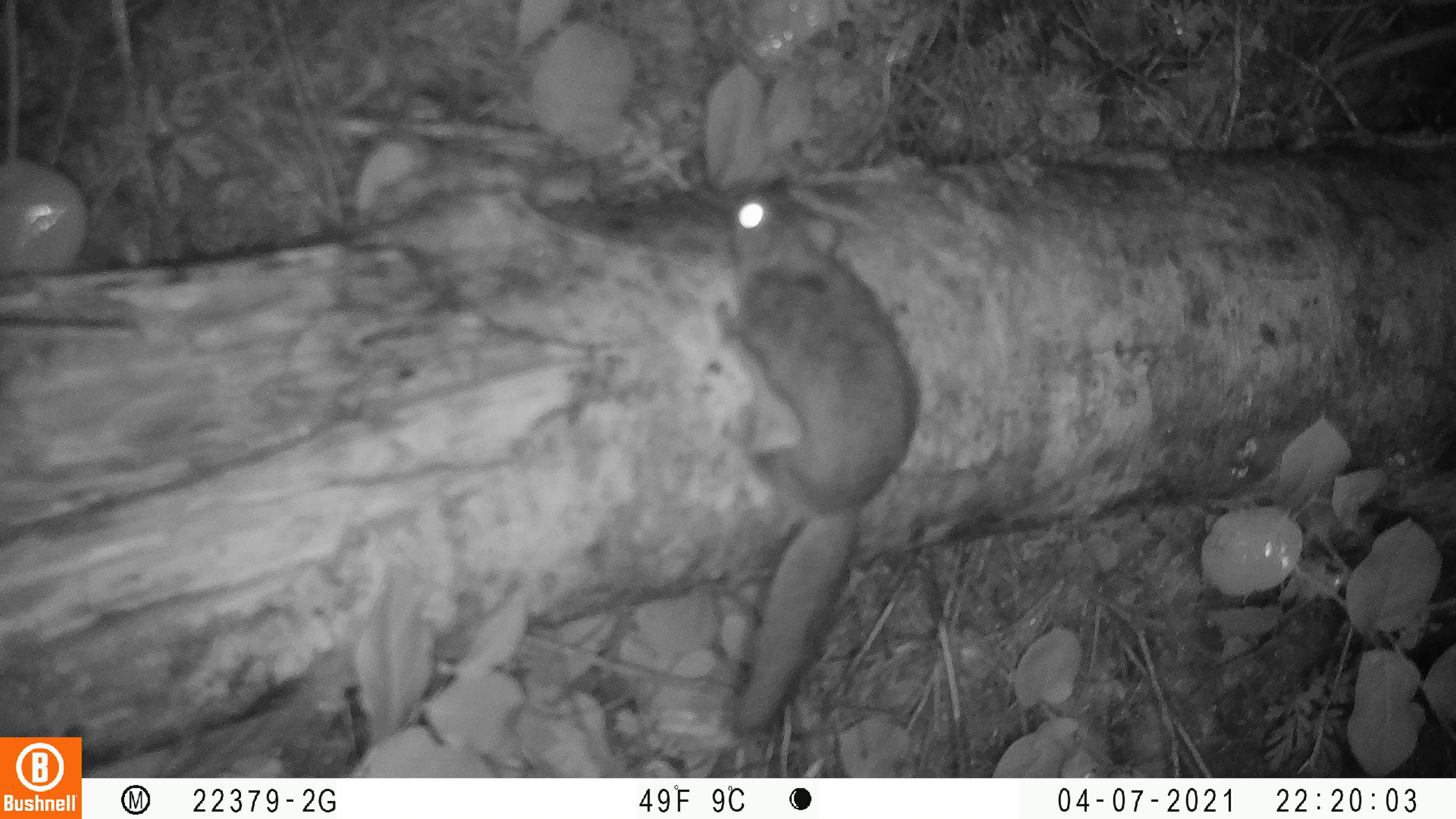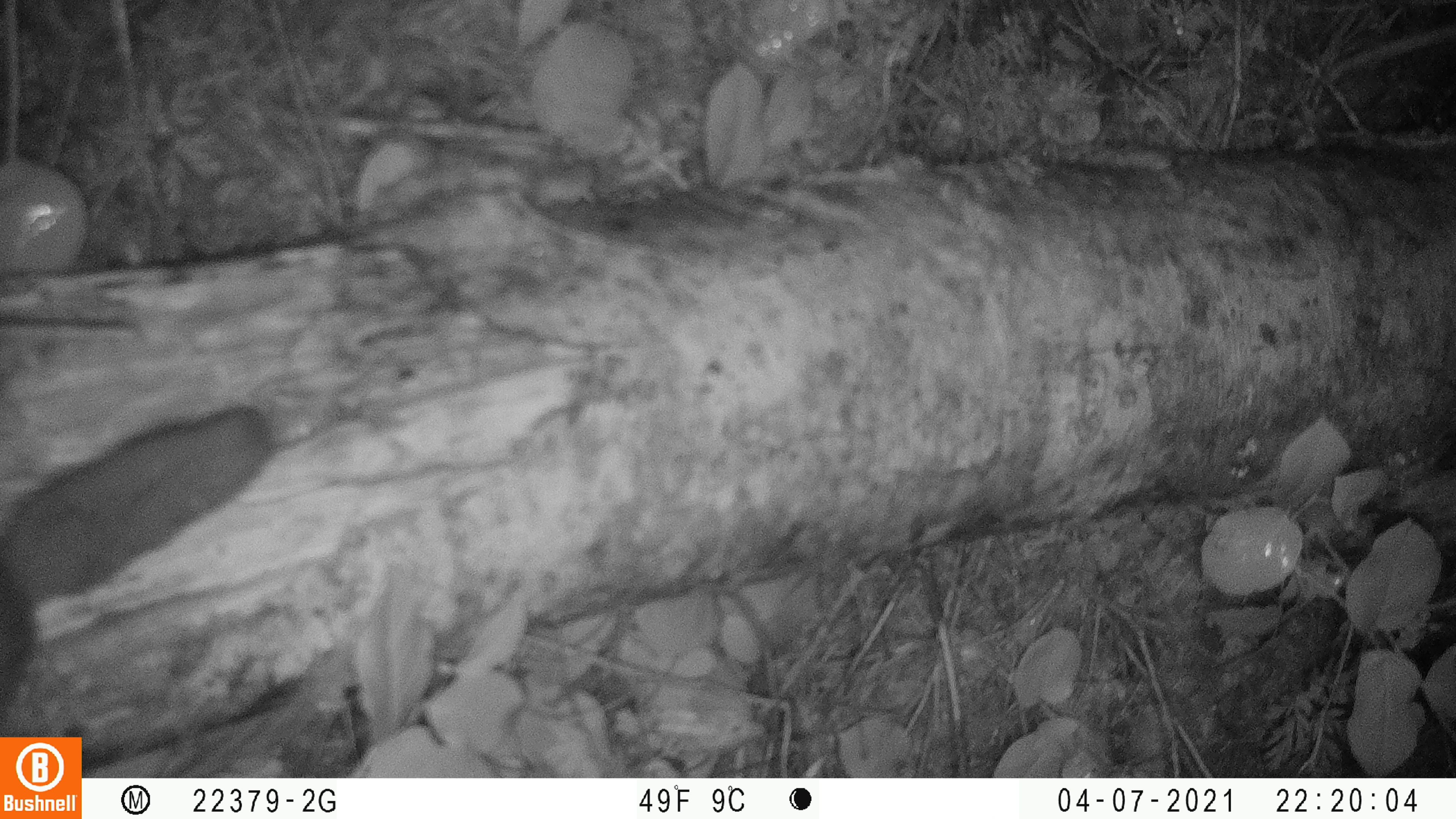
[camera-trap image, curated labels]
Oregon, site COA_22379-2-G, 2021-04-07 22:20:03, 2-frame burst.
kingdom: Animalia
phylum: Chordata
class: Mammalia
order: Rodentia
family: Sciuridae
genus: Glaucomys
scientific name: Glaucomys oregonensis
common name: humboldt's flying squirrel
Humboldt's flying squirrel (Glaucomys oregonensis).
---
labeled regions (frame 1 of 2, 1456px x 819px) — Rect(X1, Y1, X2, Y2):
humboldt's flying squirrel: Rect(652, 158, 933, 745)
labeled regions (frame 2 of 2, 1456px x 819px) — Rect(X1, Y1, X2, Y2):
humboldt's flying squirrel: Rect(0, 389, 298, 729)